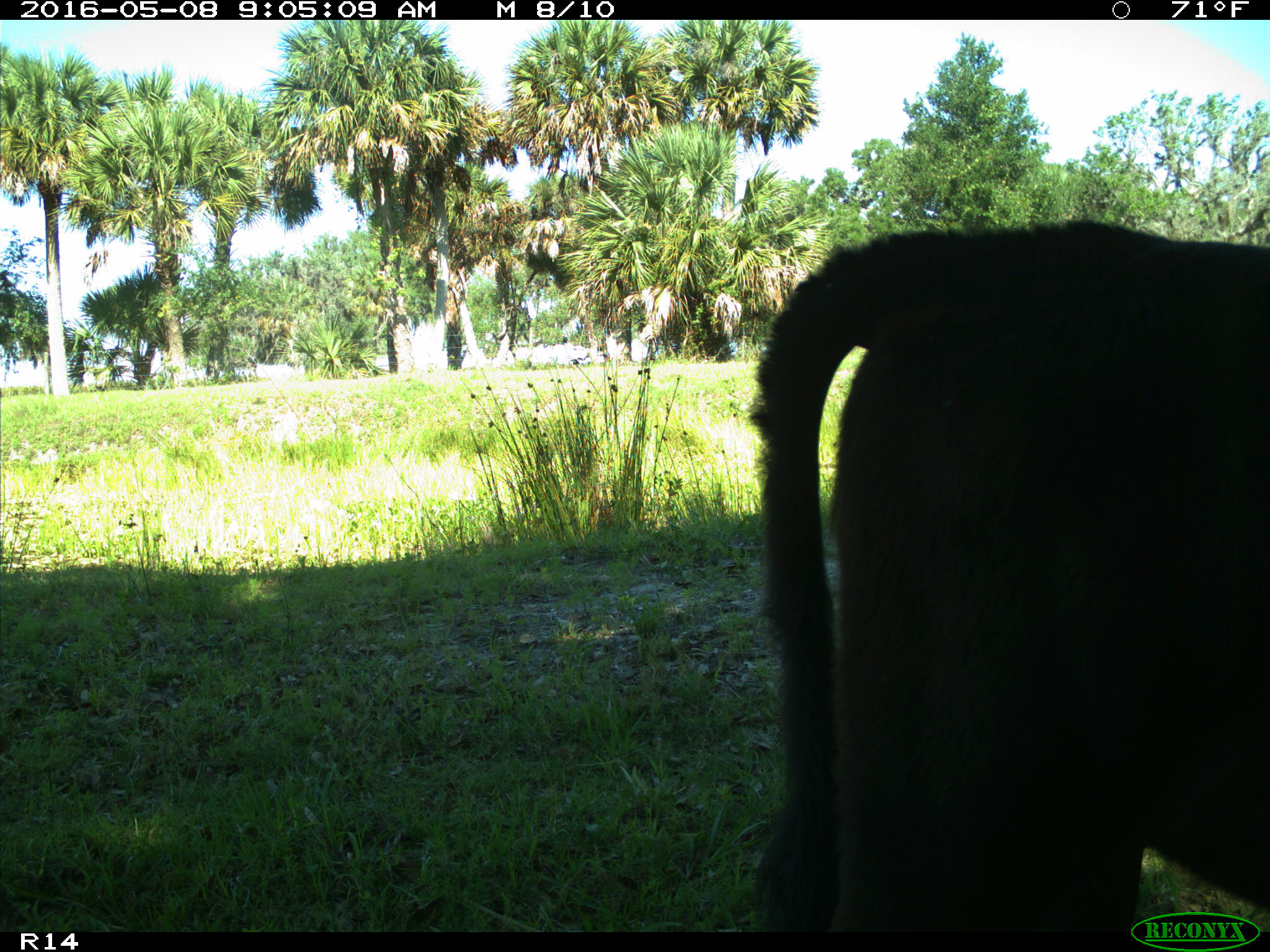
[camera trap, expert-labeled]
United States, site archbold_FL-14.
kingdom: Animalia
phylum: Chordata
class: Mammalia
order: Artiodactyla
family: Bovidae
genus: Bos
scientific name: Bos taurus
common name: domestic cow